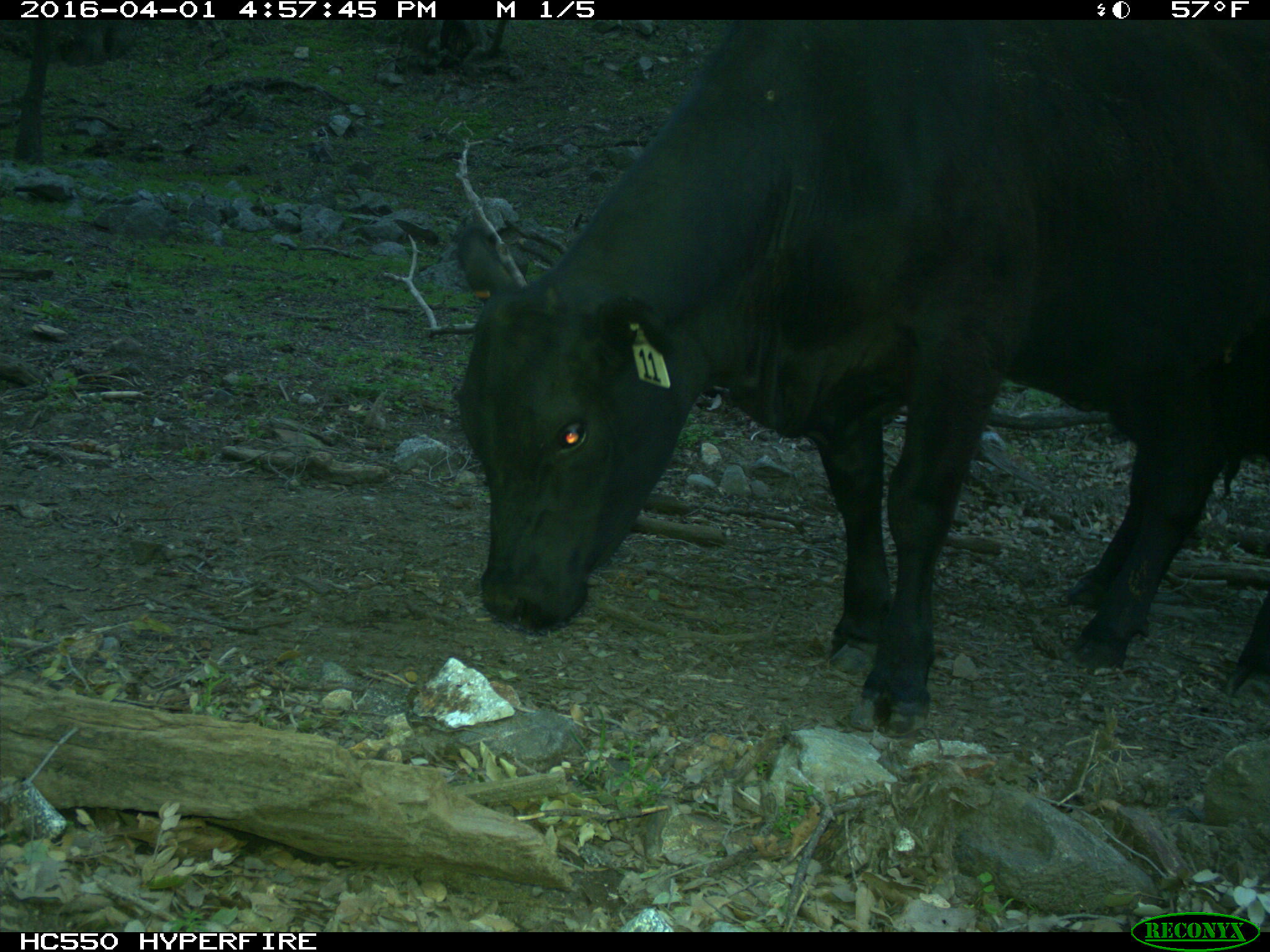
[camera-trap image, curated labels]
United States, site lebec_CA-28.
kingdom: Animalia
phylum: Chordata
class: Mammalia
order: Artiodactyla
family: Bovidae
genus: Bos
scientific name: Bos taurus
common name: domestic cow